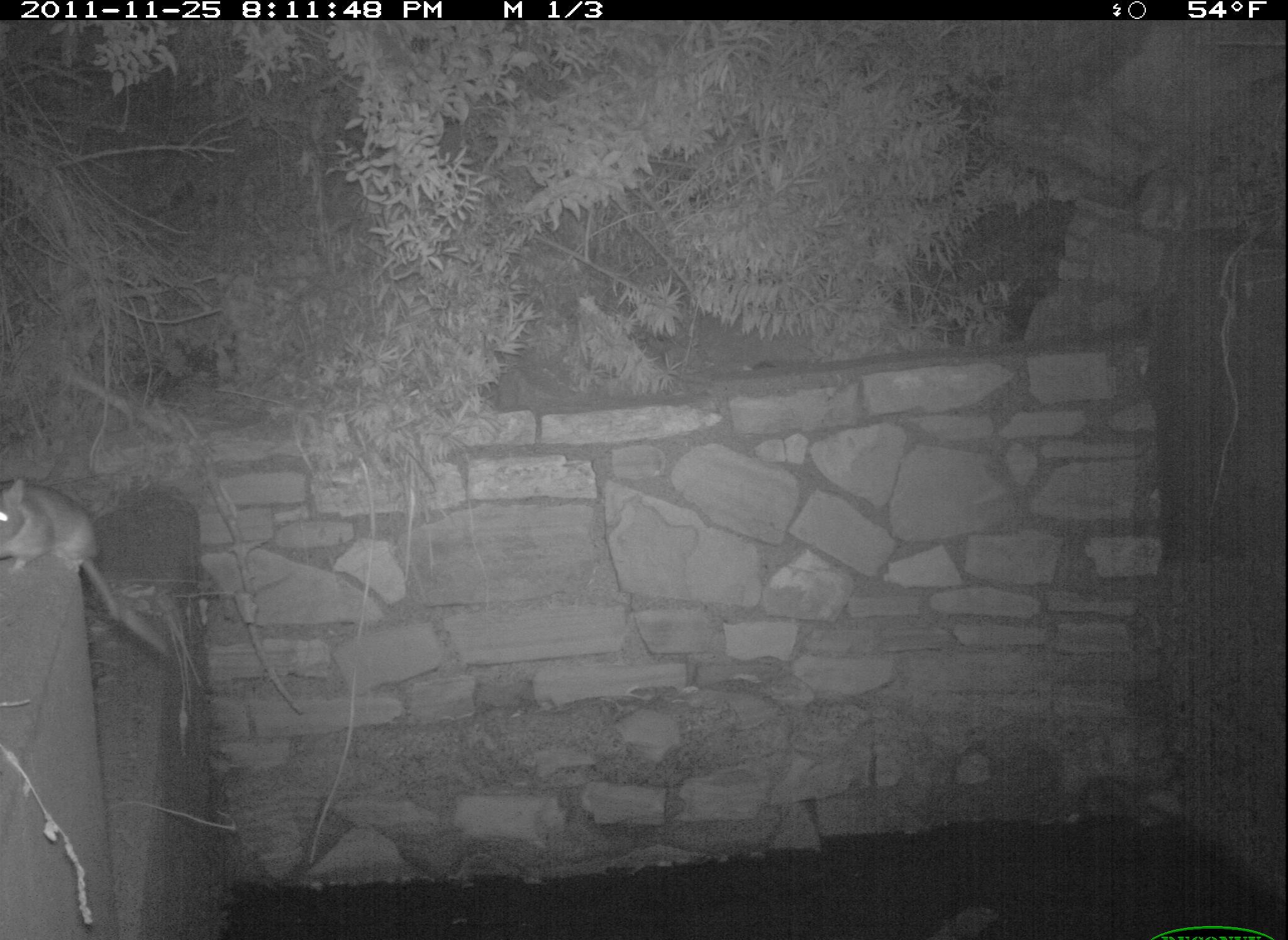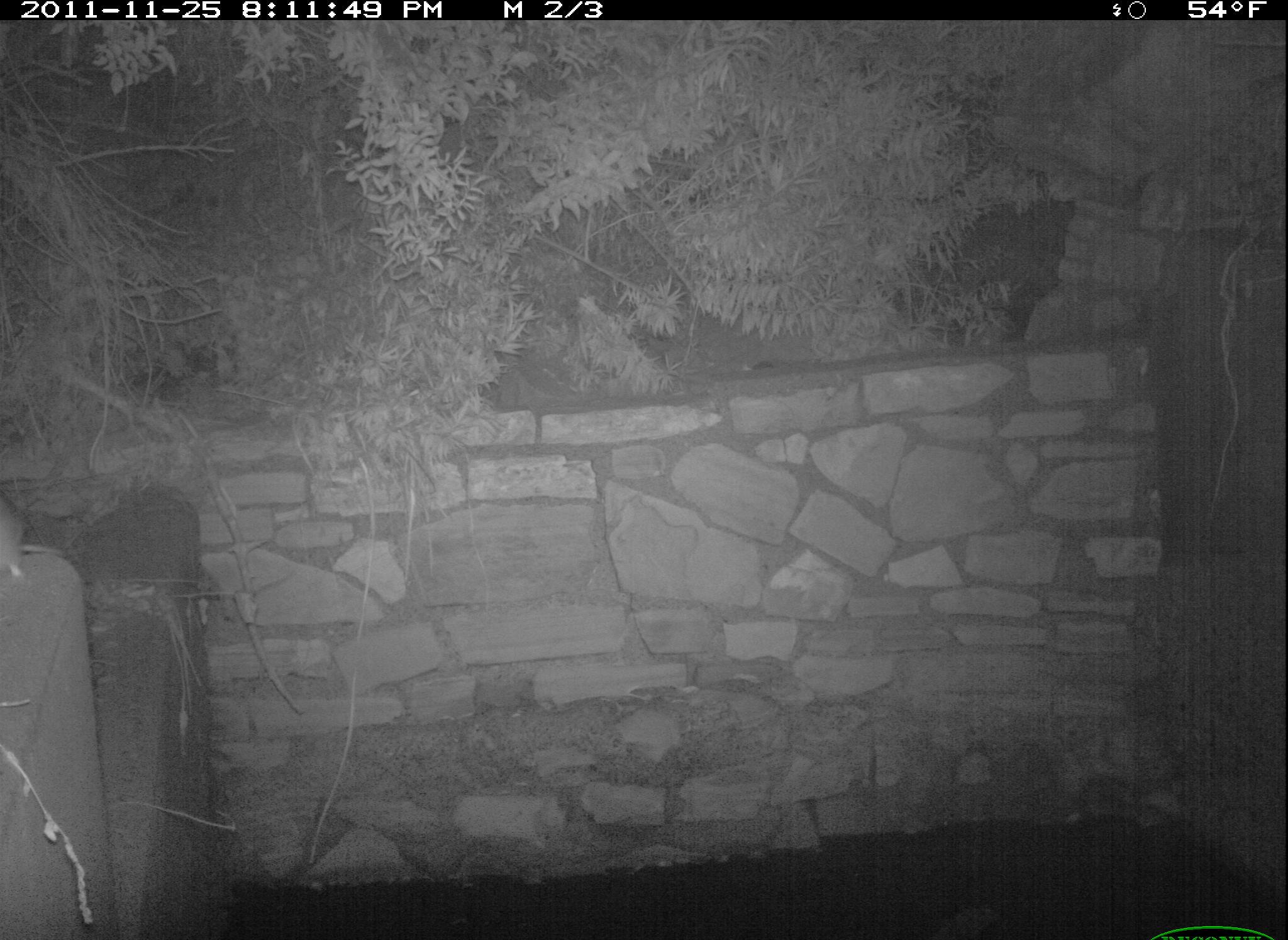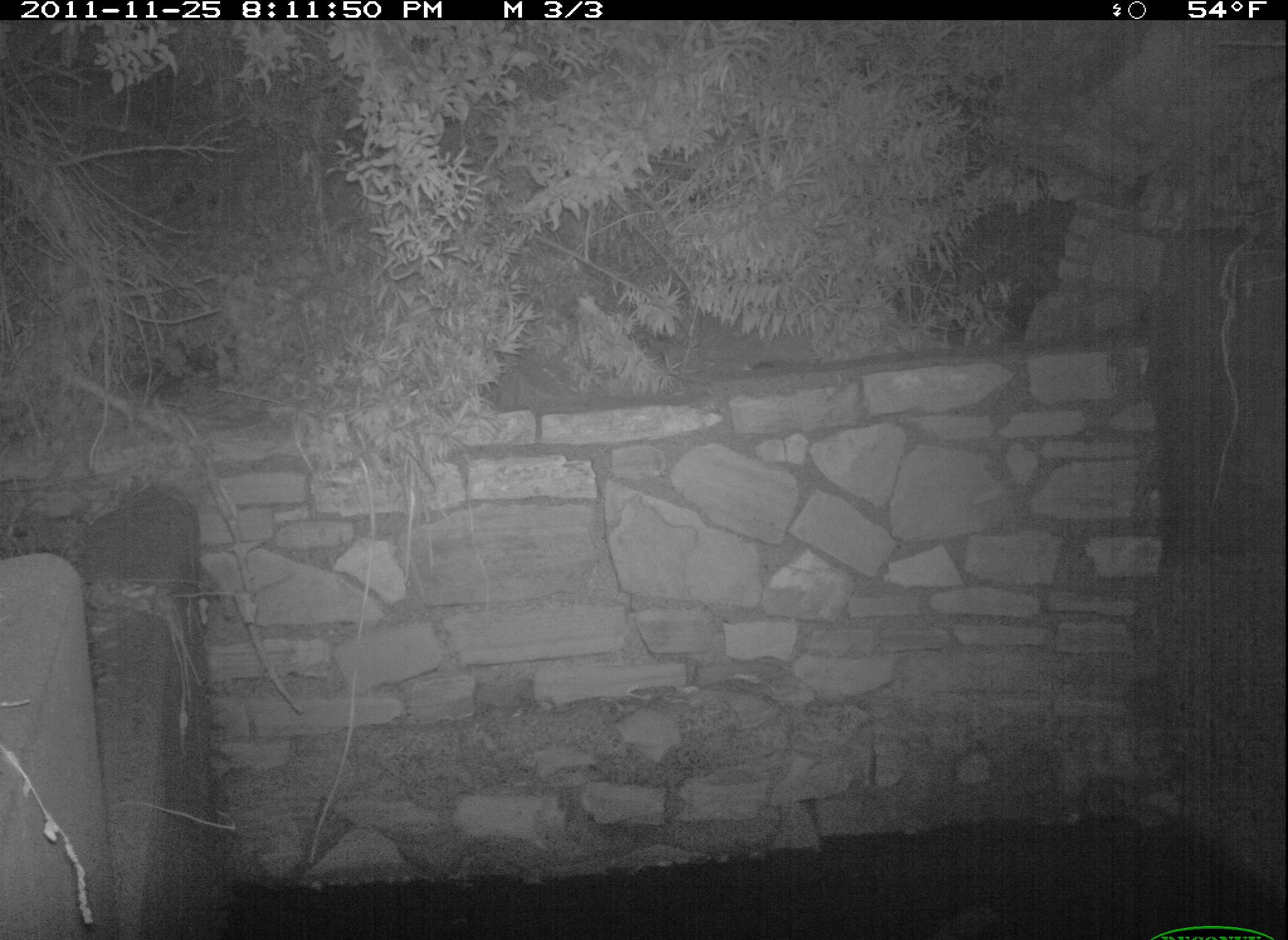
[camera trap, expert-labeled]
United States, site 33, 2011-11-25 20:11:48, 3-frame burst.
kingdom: Animalia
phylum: Chordata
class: Mammalia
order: Rodentia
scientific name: Rodentia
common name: rodent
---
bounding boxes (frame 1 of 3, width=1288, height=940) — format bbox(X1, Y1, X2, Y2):
rodent: bbox(5, 462, 137, 636)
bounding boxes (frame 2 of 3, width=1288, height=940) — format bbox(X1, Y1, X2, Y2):
rodent: bbox(0, 500, 75, 588)